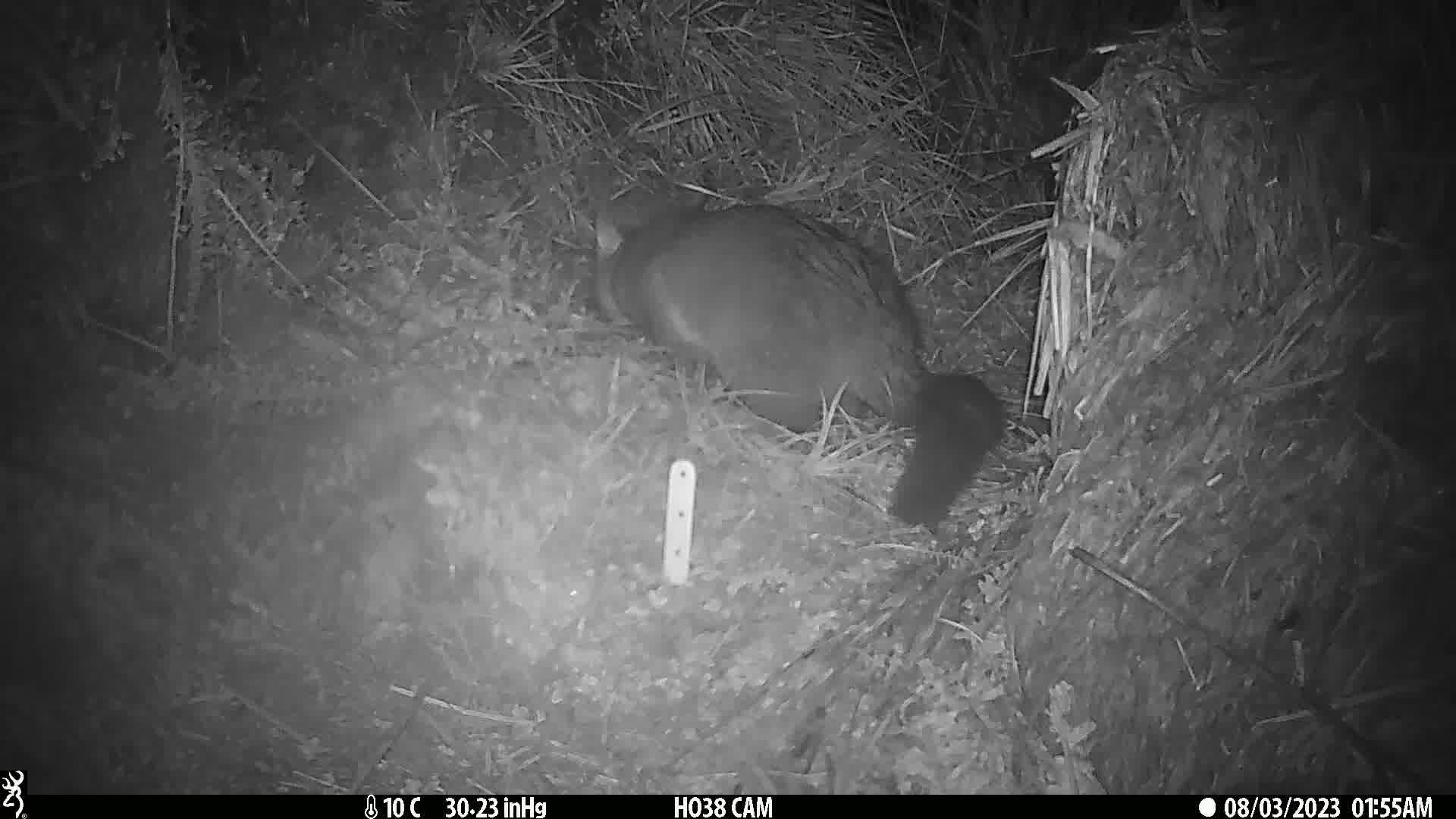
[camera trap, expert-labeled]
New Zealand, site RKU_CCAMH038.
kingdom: Animalia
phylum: Chordata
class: Mammalia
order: Diprotodontia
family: Phalangeridae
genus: Trichosurus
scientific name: Trichosurus vulpecula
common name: common brushtail possum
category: possum